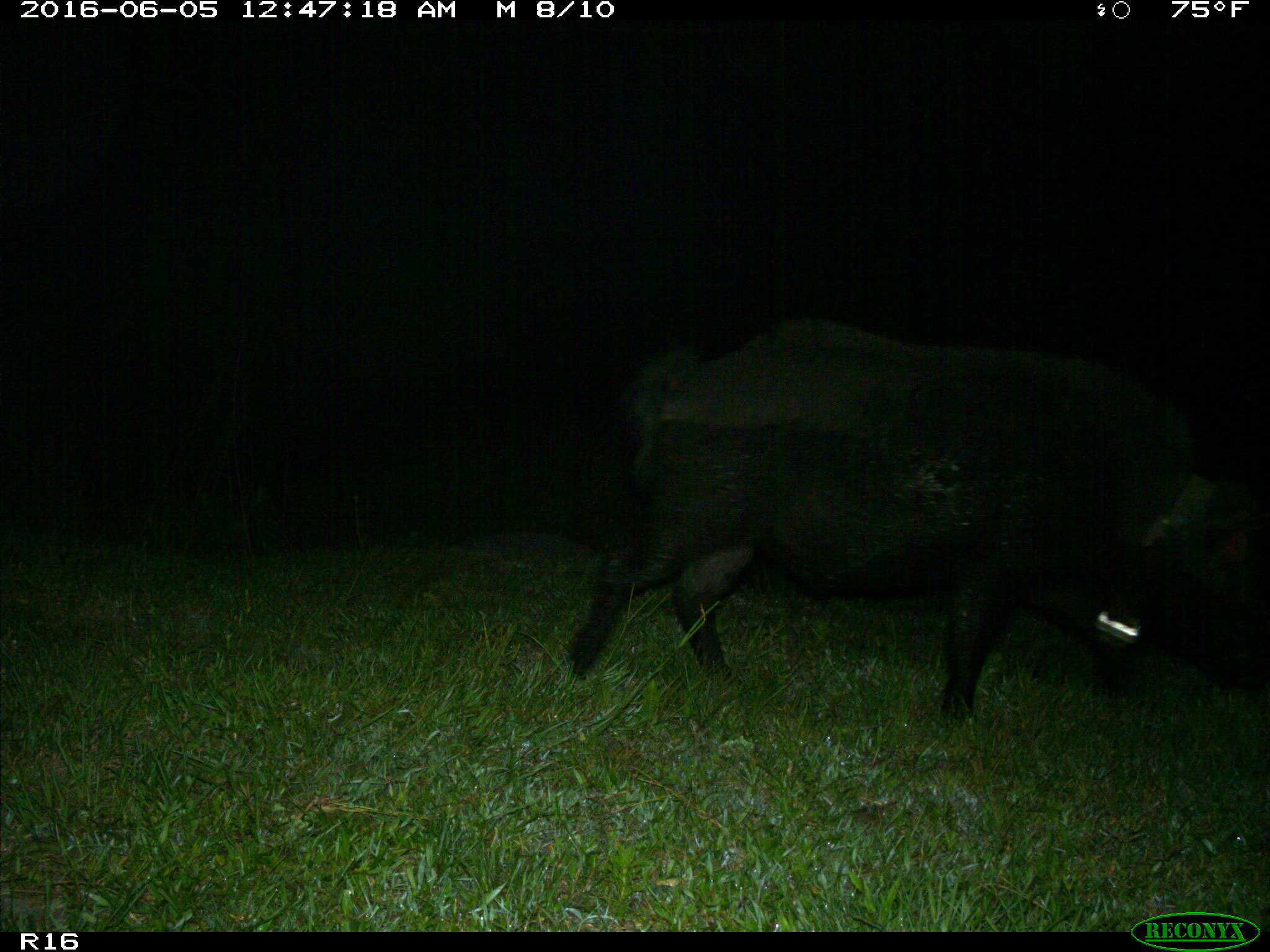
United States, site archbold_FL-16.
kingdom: Animalia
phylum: Chordata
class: Mammalia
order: Artiodactyla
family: Suidae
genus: Sus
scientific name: Sus scrofa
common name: wild boar